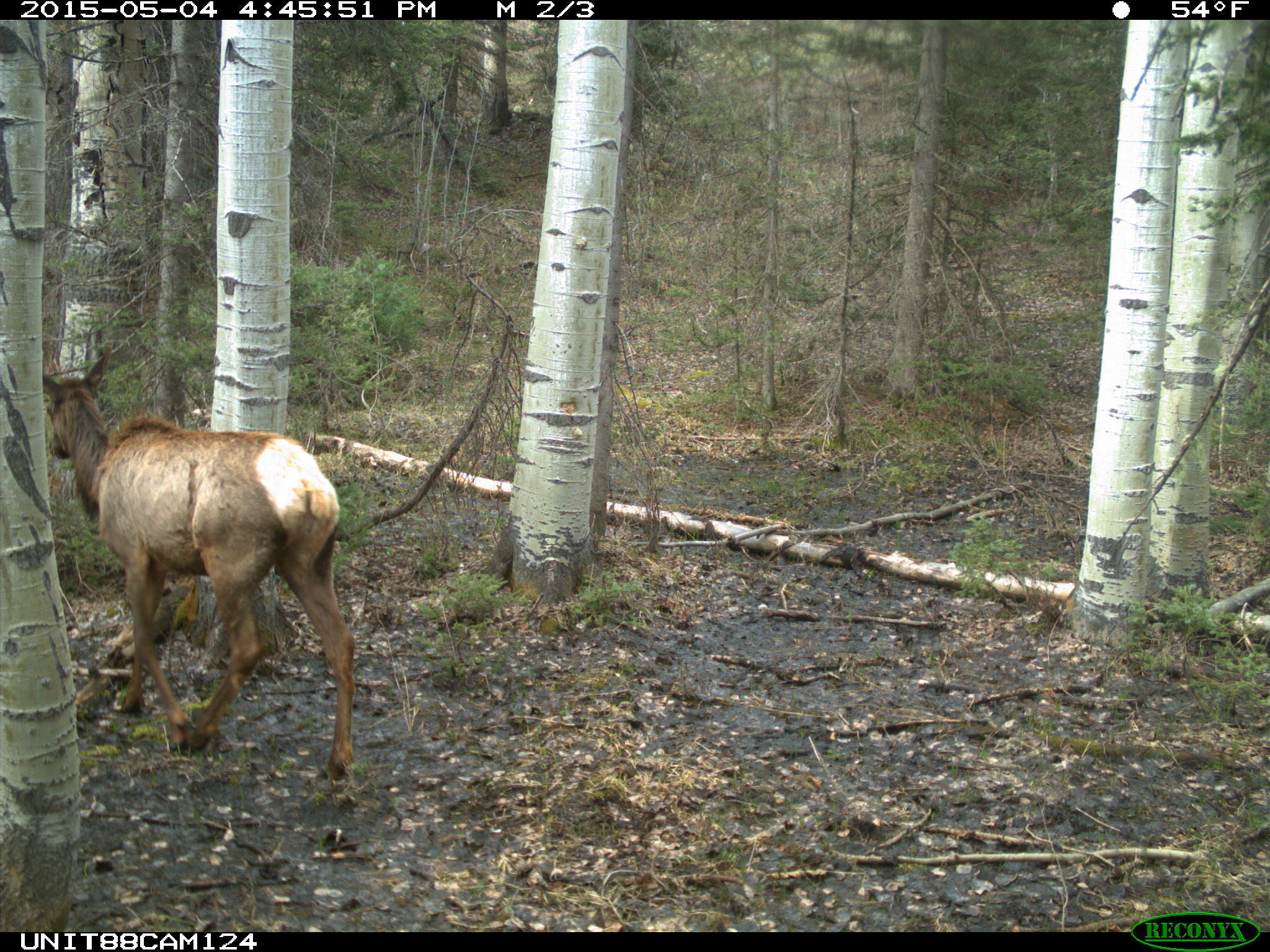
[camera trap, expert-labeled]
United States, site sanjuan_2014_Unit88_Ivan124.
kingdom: Animalia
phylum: Chordata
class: Mammalia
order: Artiodactyla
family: Cervidae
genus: Cervus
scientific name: Cervus elaphus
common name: red deer